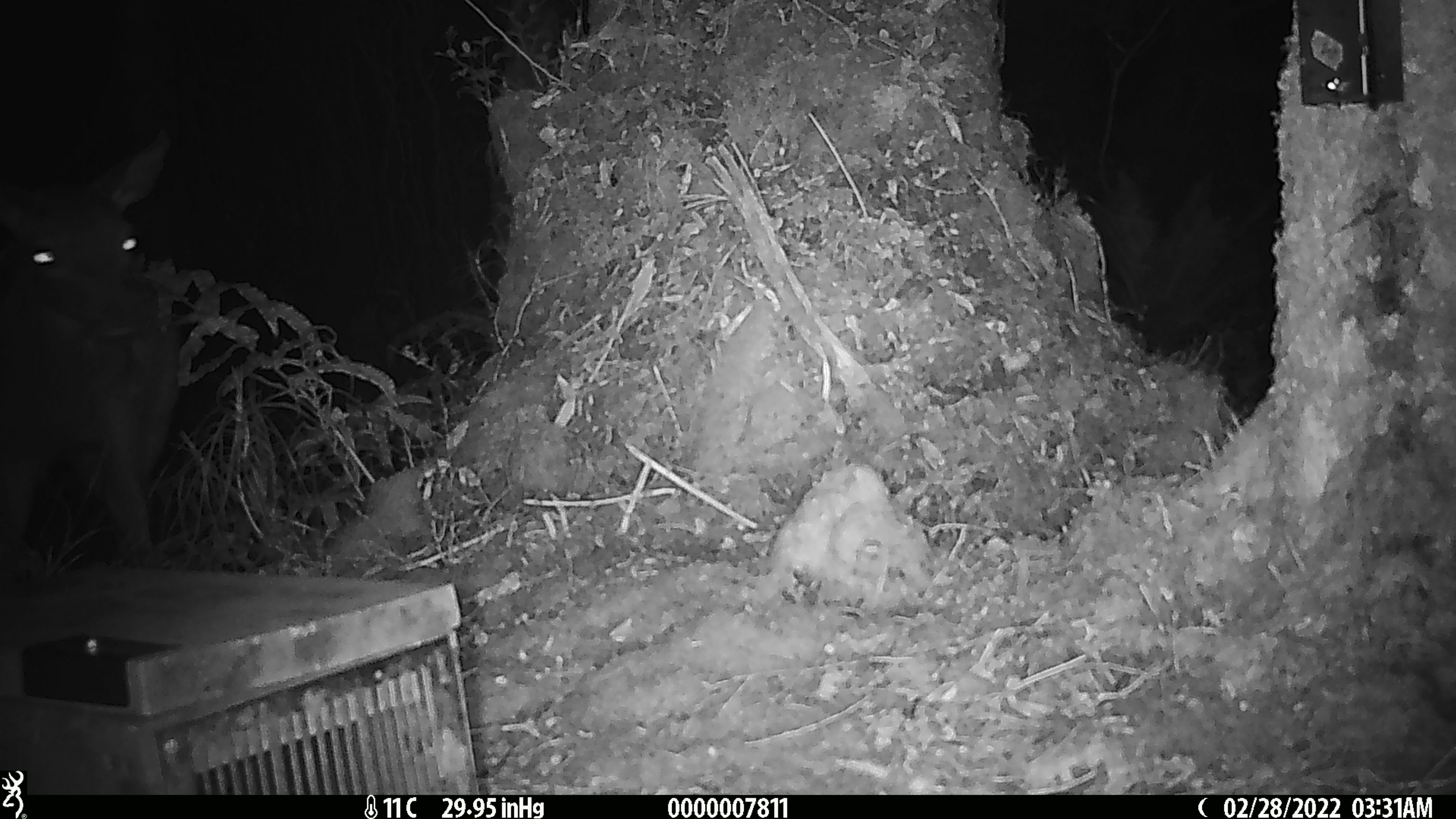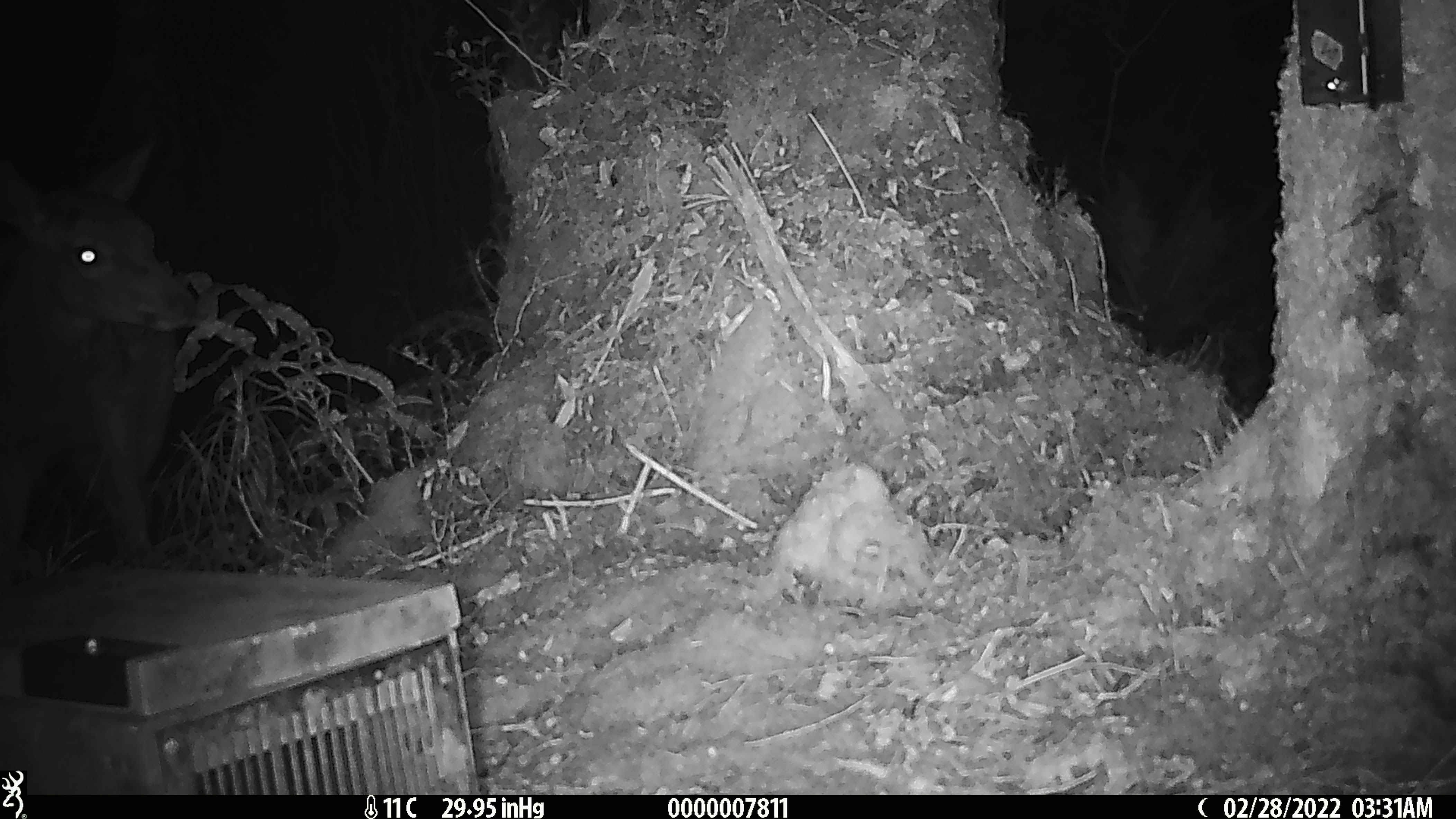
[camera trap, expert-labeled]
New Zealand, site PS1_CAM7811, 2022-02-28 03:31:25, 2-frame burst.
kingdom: Animalia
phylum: Chordata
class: Mammalia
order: Artiodactyla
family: Cervidae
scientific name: Cervidae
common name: deer